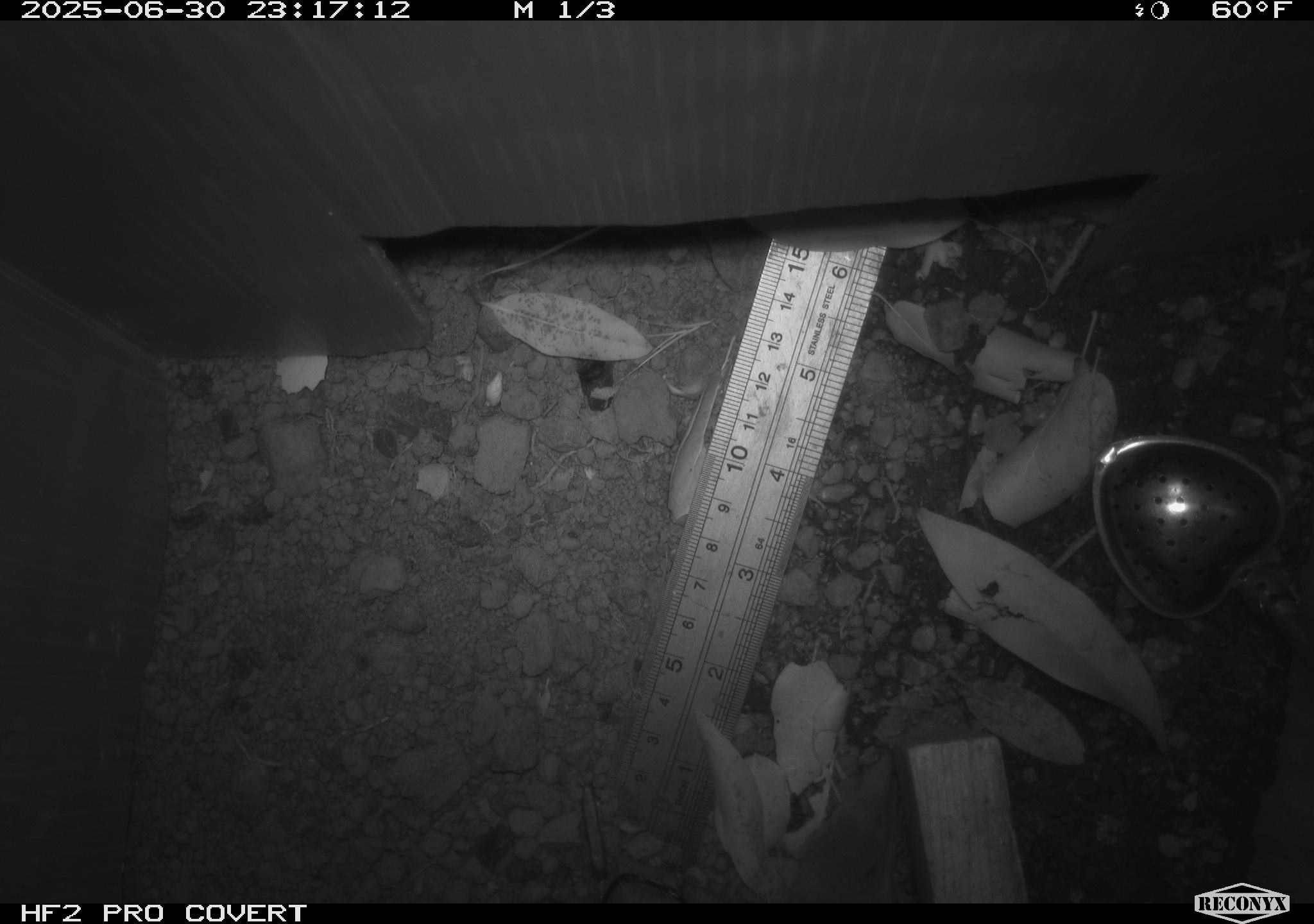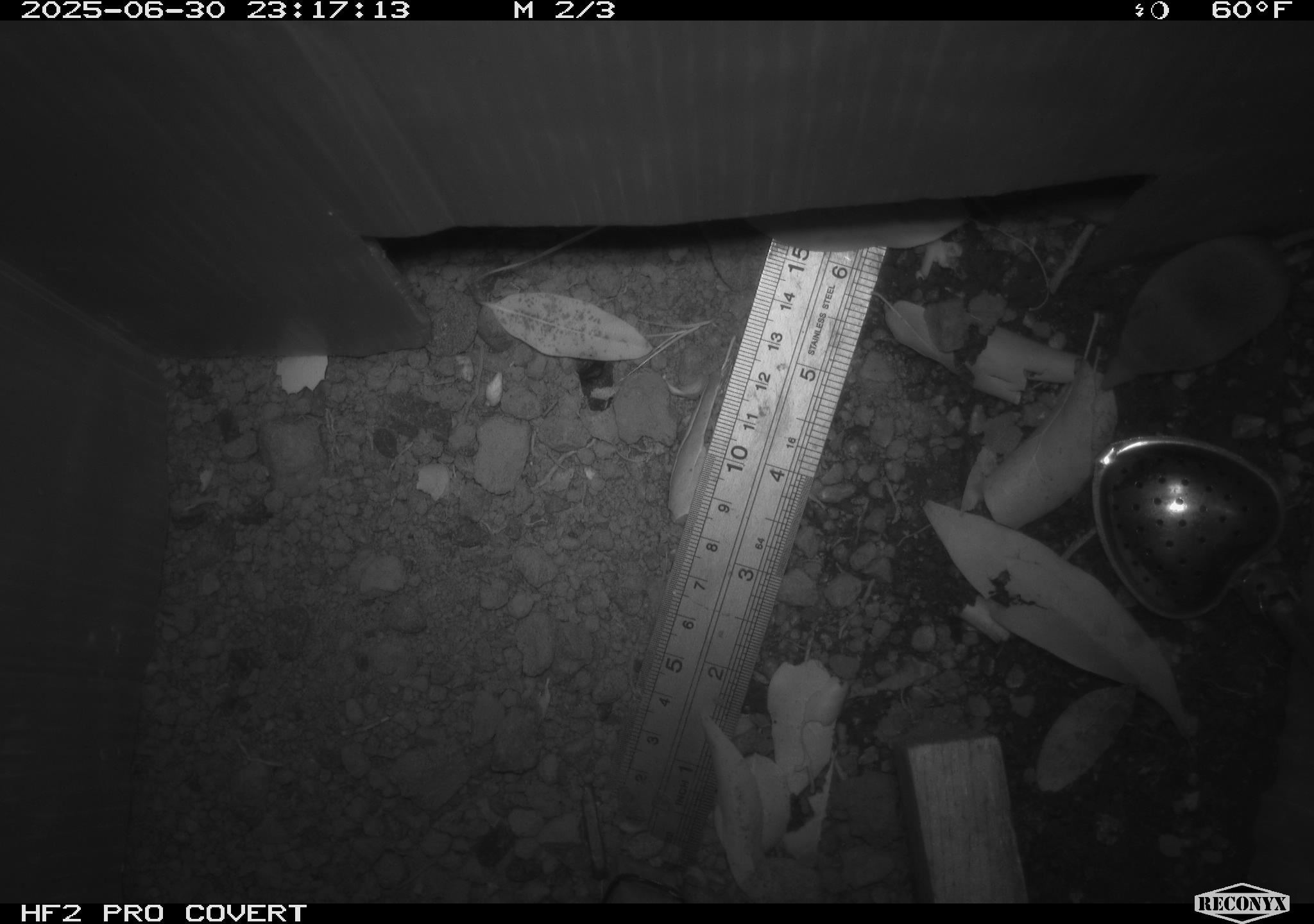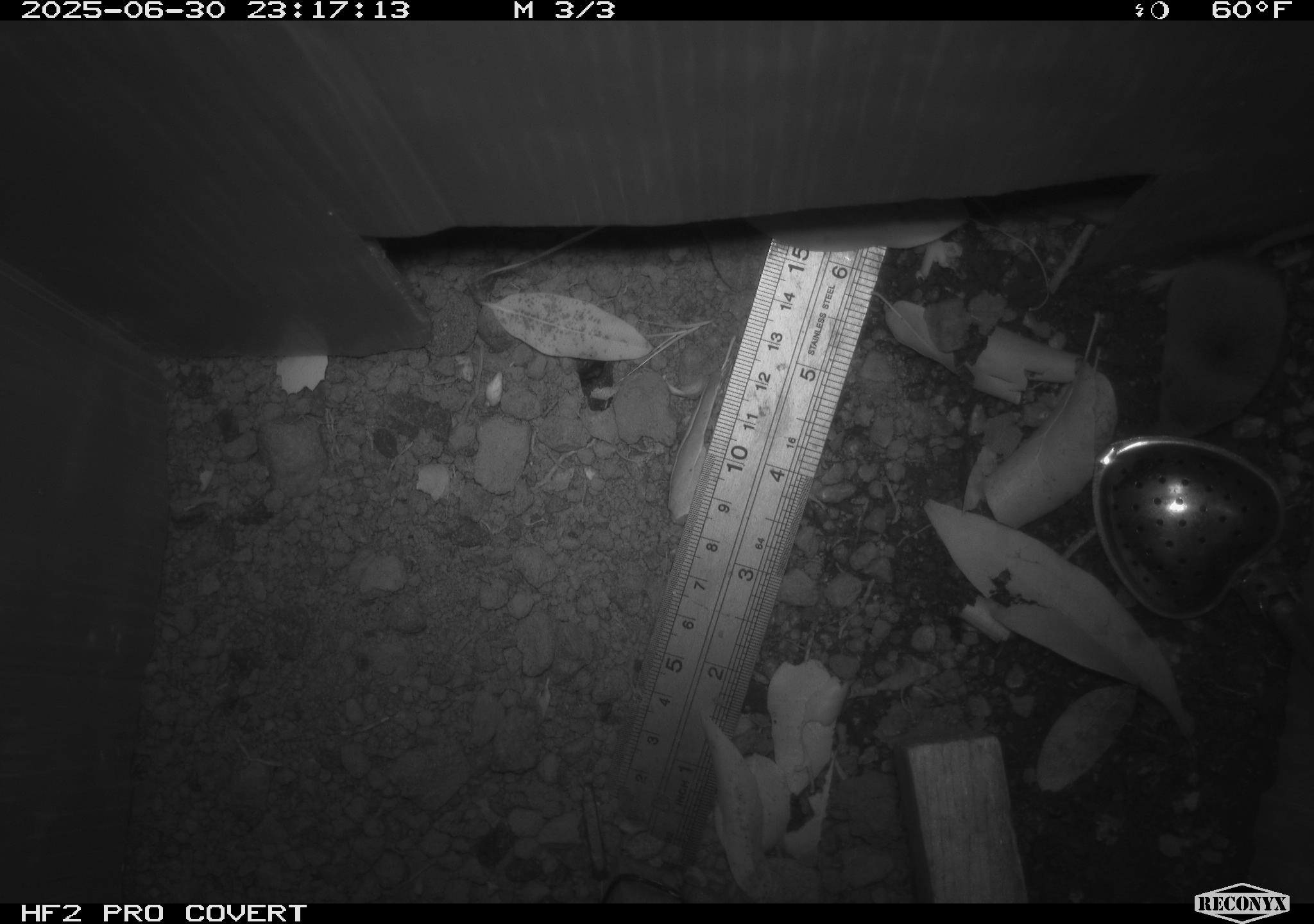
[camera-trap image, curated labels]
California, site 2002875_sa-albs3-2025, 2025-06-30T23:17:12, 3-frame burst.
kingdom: Animalia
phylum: Chordata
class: Mammalia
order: Eulipotyphla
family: Soricidae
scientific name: Soricidae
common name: shrews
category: soricidae family